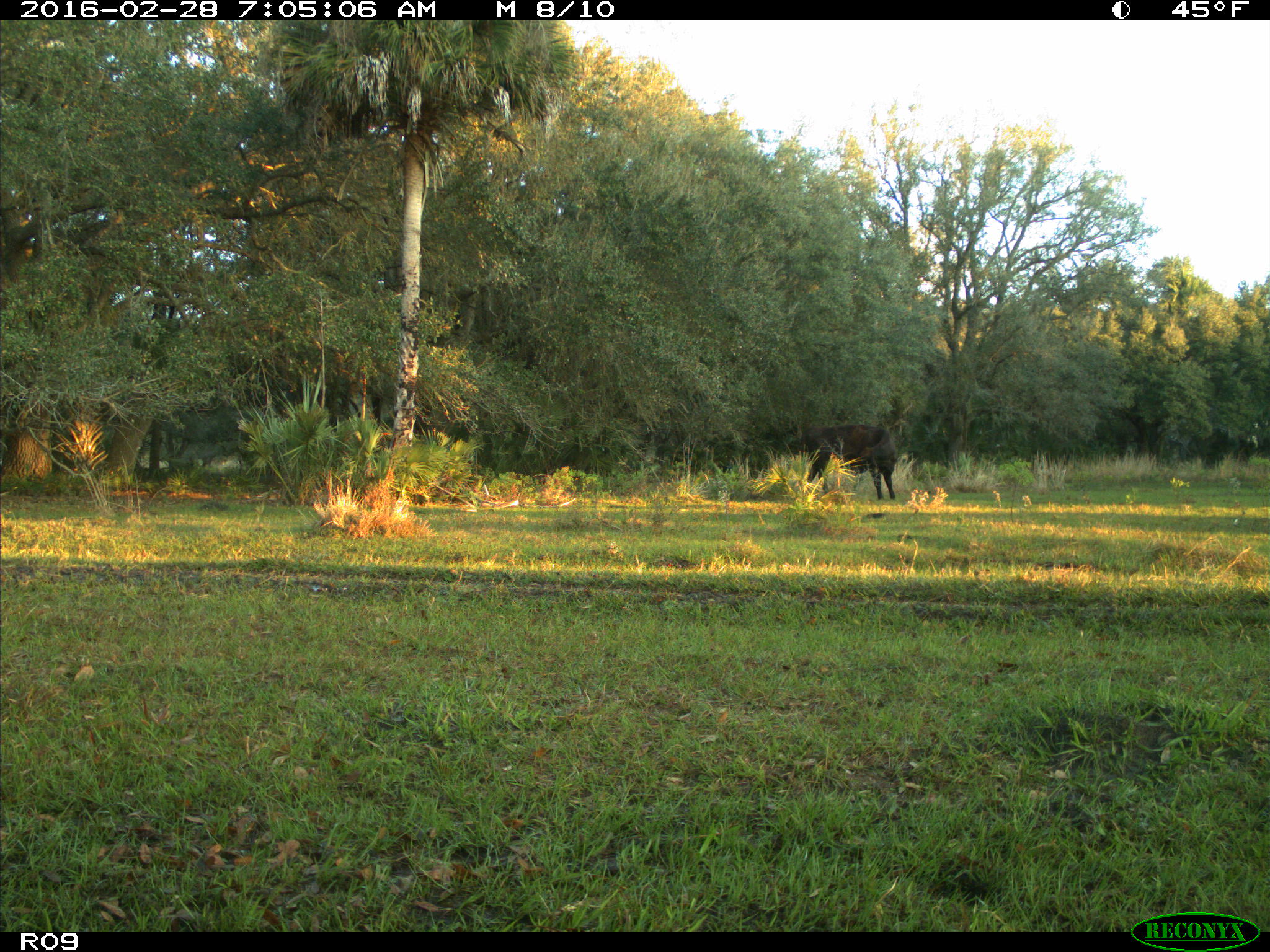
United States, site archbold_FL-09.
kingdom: Animalia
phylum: Chordata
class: Mammalia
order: Artiodactyla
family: Bovidae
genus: Bos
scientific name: Bos taurus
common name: domestic cow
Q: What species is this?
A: Bos taurus (domestic cow).